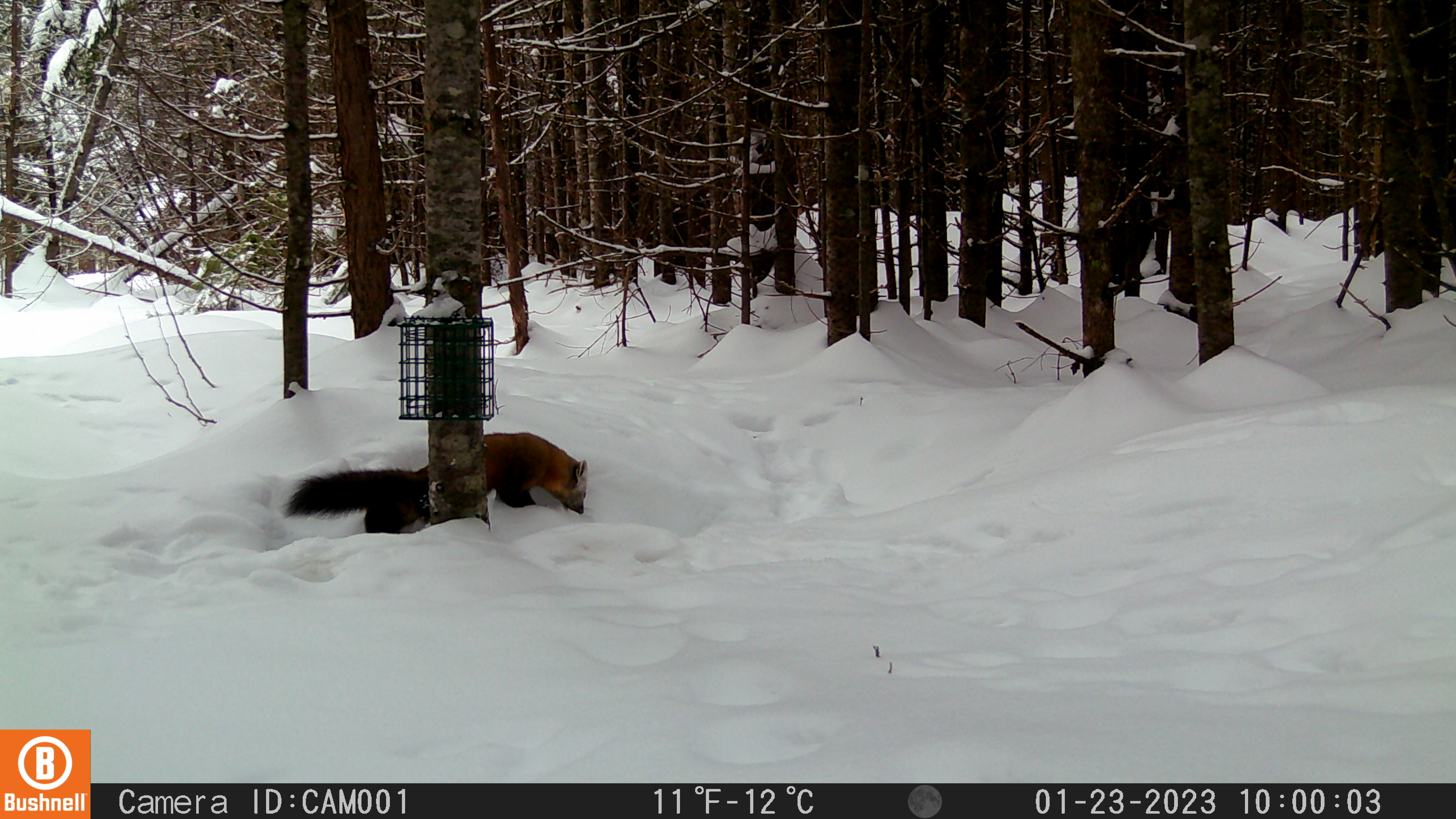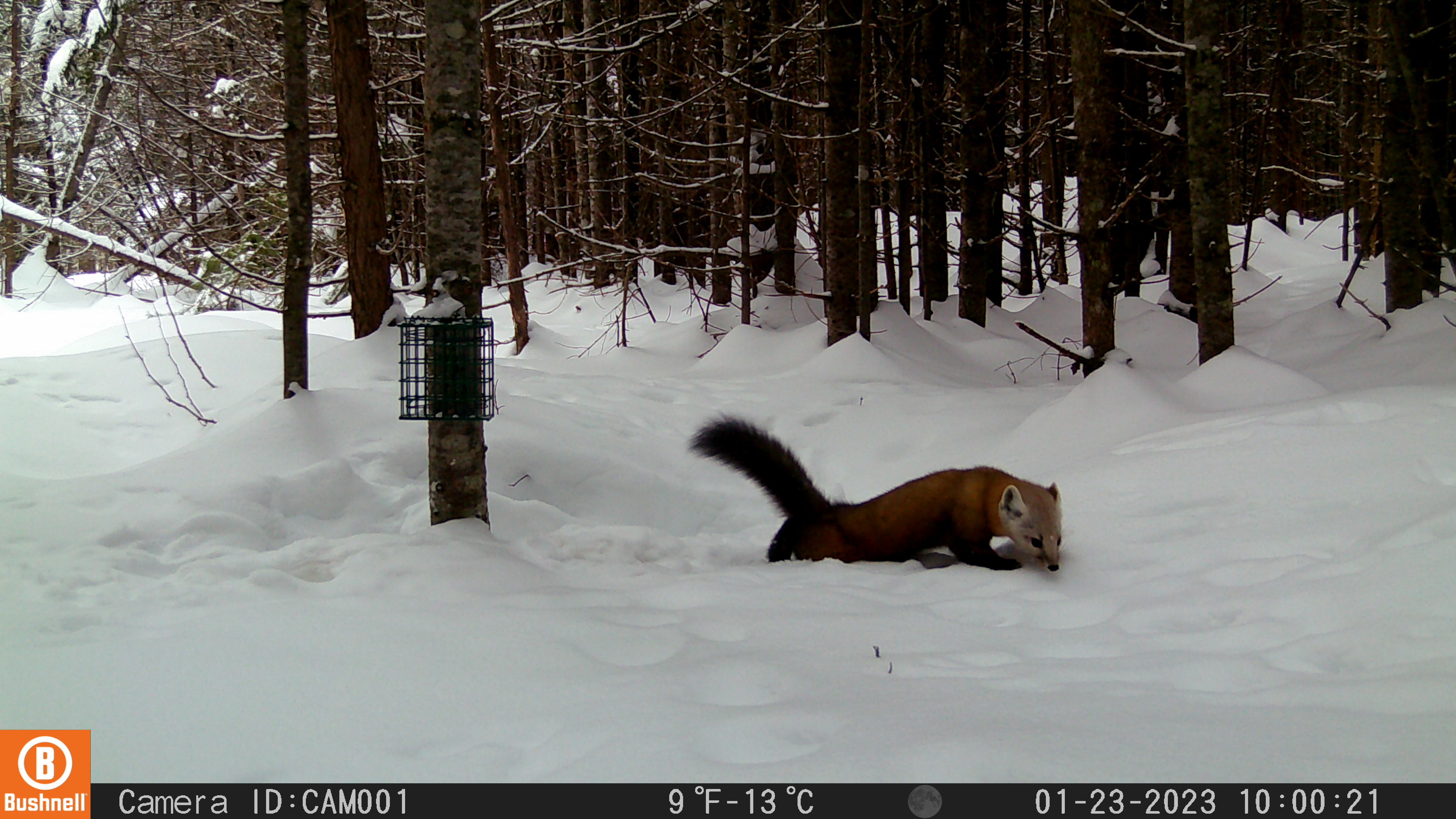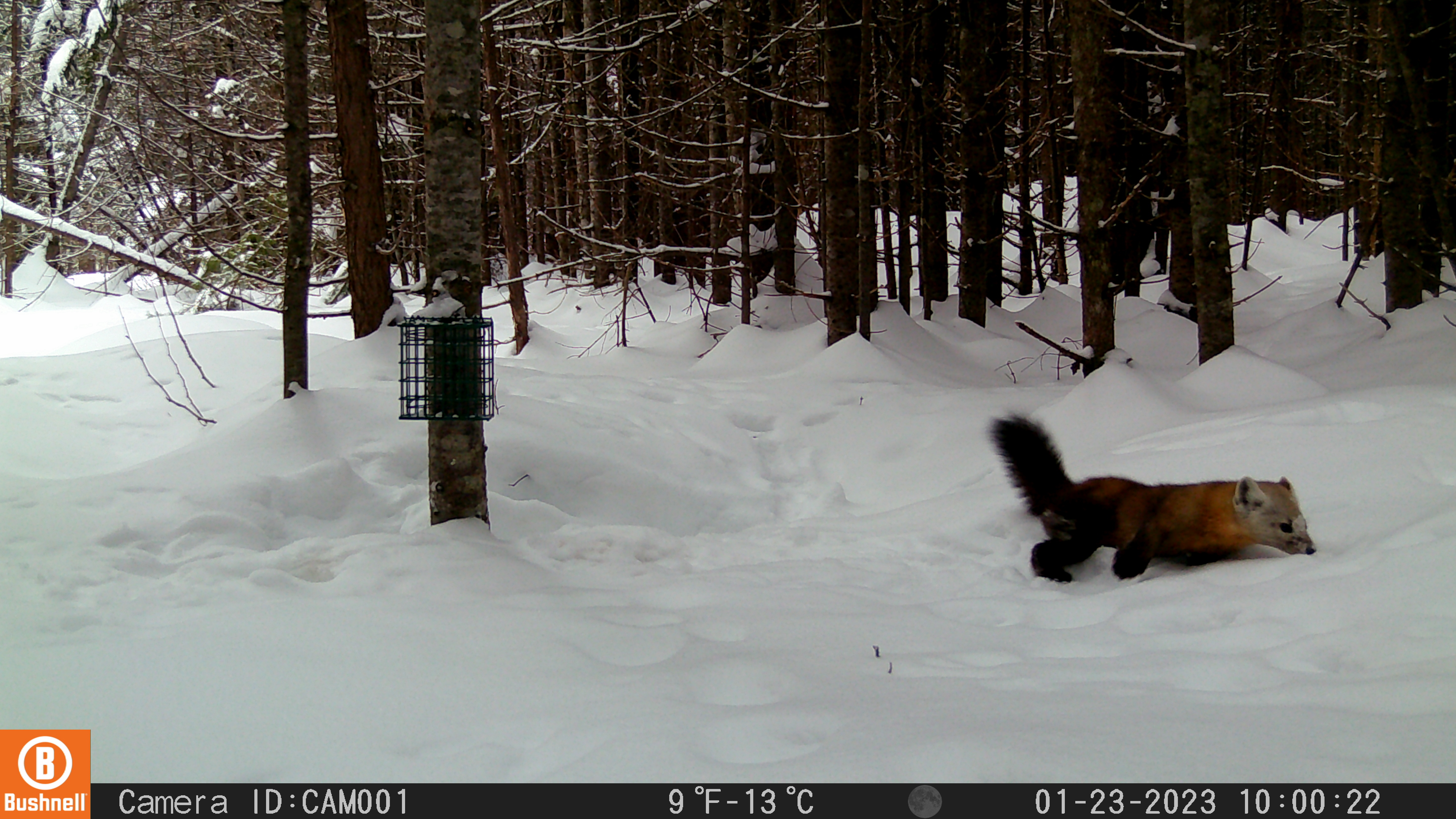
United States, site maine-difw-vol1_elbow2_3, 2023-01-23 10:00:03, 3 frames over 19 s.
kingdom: Animalia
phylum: Chordata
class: Mammalia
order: Carnivora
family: Mustelidae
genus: Martes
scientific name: Martes americana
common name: american marten